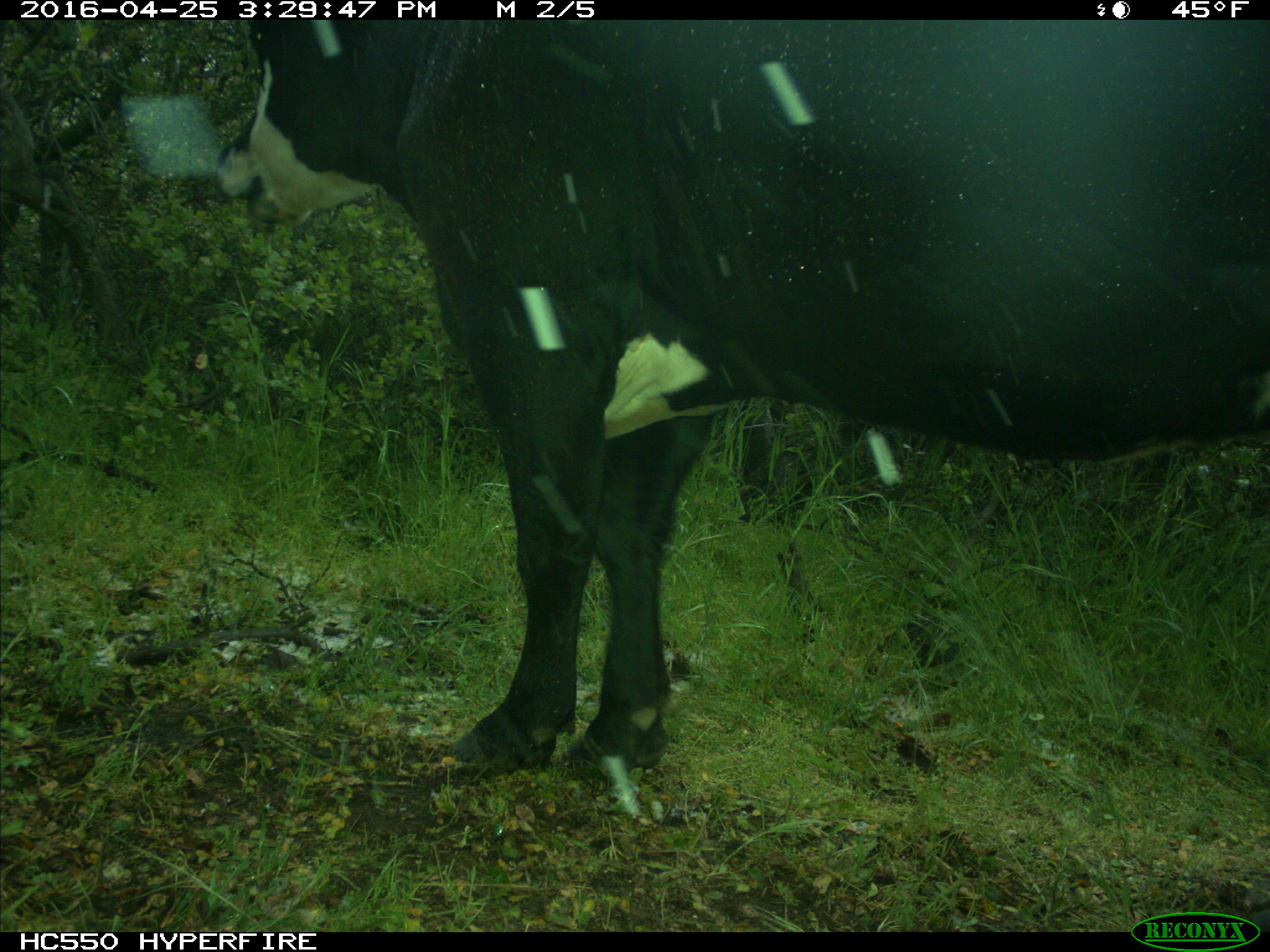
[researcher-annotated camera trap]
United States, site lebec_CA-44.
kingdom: Animalia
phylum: Chordata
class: Mammalia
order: Artiodactyla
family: Bovidae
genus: Bos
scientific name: Bos taurus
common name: domestic cow